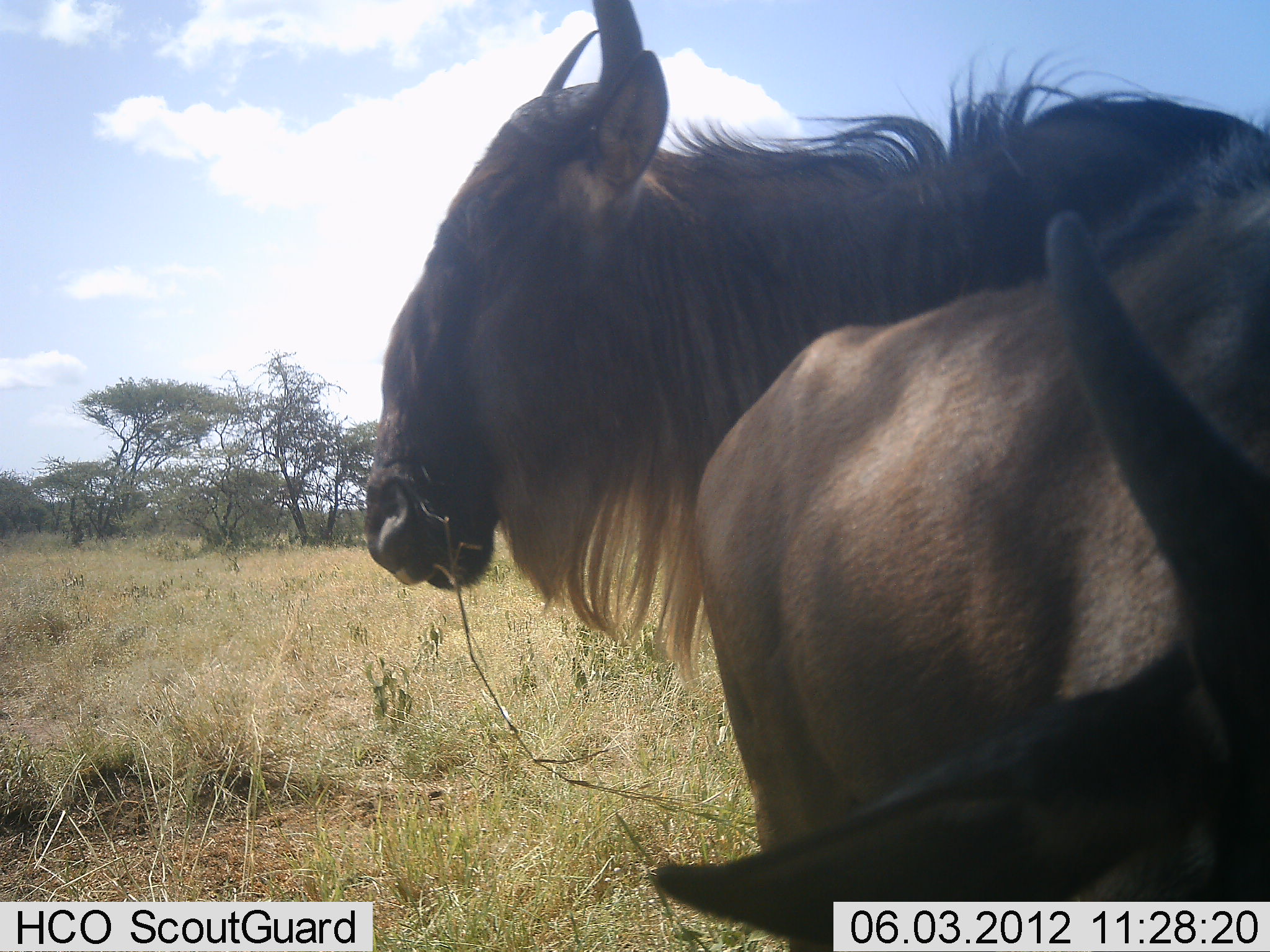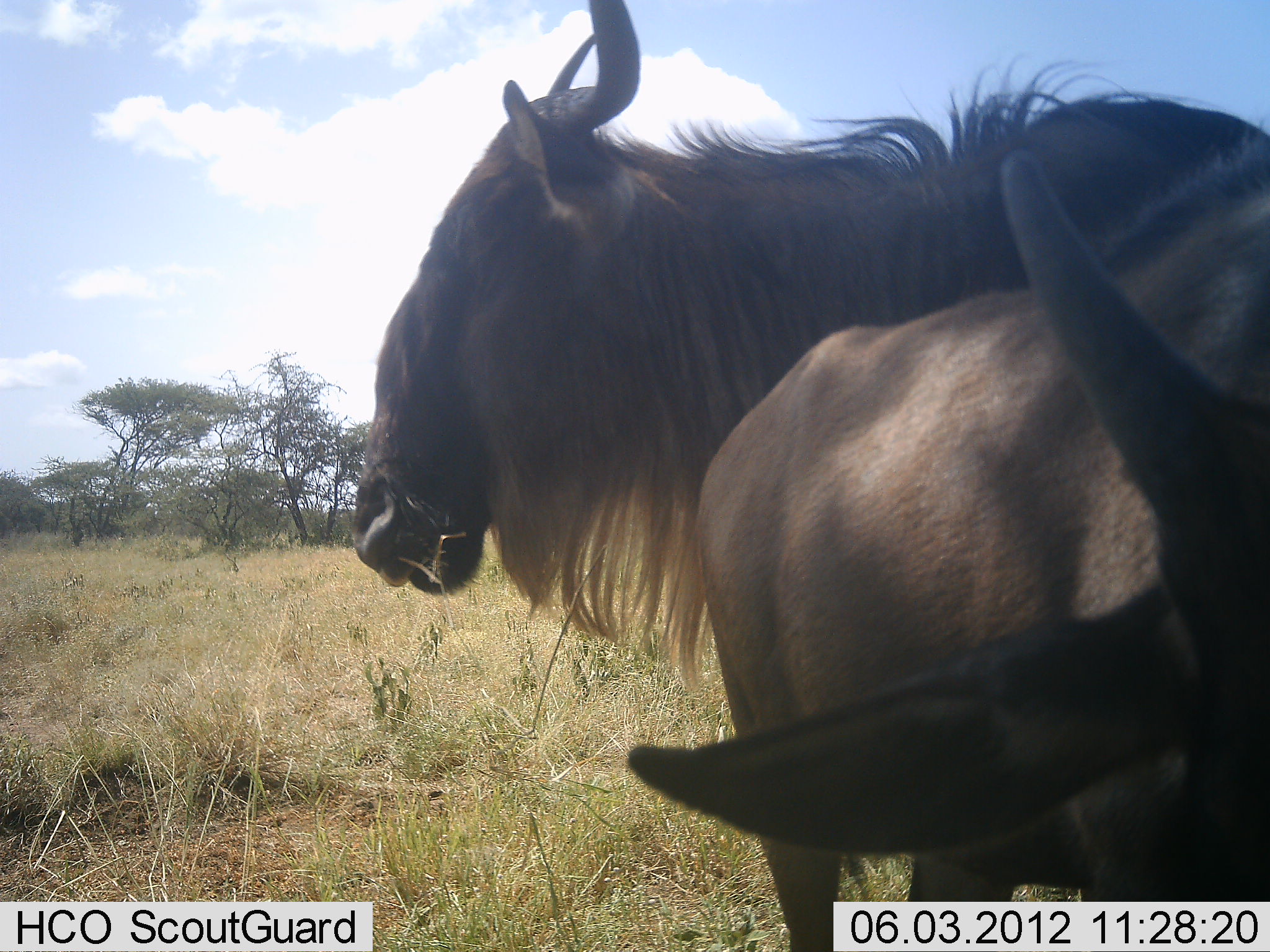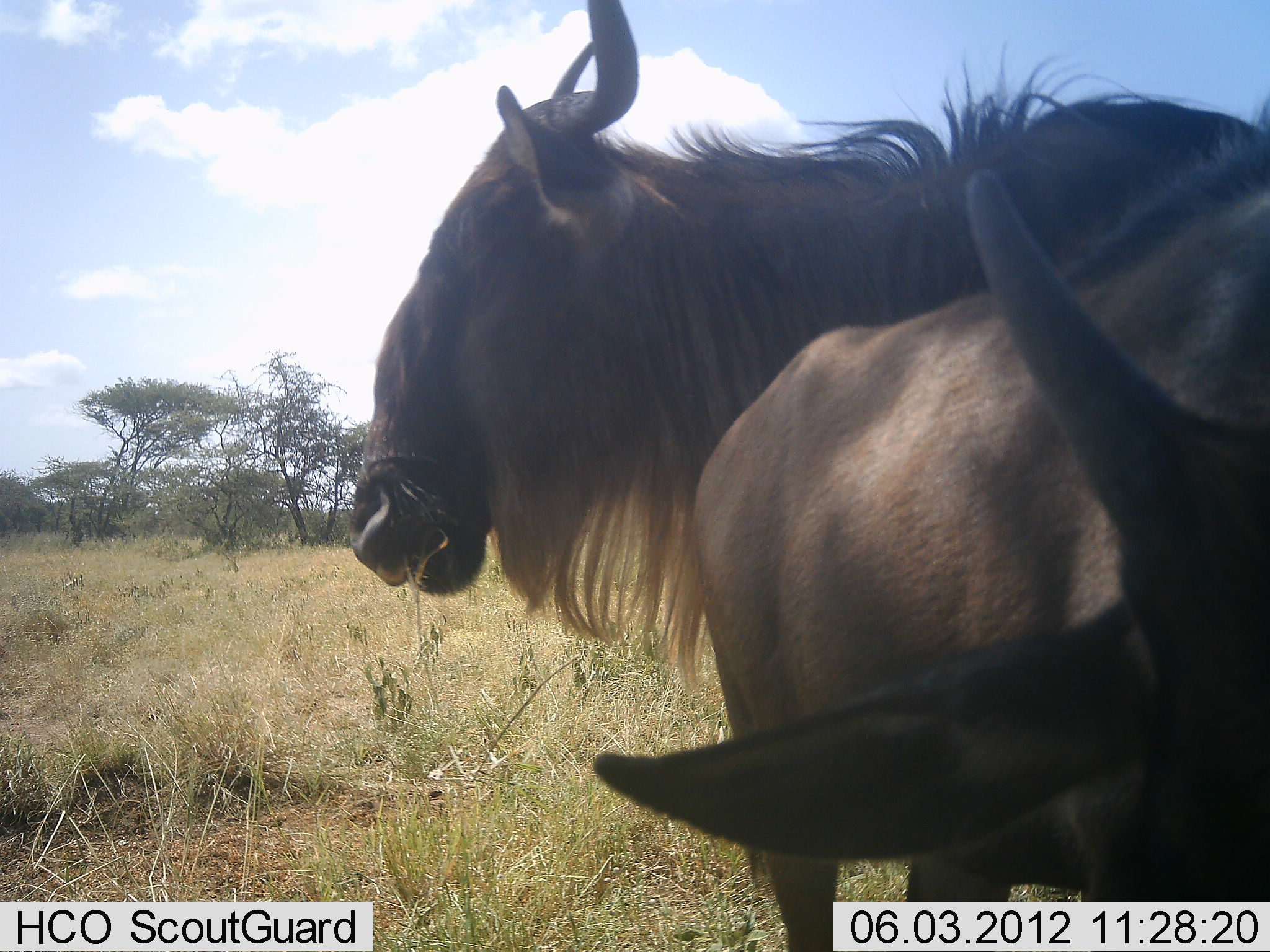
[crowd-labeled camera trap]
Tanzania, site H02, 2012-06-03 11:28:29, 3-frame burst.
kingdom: Animalia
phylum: Chordata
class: Mammalia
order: Artiodactyla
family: Bovidae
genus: Connochaetes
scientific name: Connochaetes taurinus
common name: blue wildebeest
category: wildebeest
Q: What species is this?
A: Wildebeest (blue wildebeest) (Connochaetes taurinus).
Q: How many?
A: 2.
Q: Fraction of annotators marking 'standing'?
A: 90%.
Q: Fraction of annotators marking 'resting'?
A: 0%.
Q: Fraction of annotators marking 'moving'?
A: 10%.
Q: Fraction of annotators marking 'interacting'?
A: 0%.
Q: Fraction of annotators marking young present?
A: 0%.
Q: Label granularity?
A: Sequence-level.